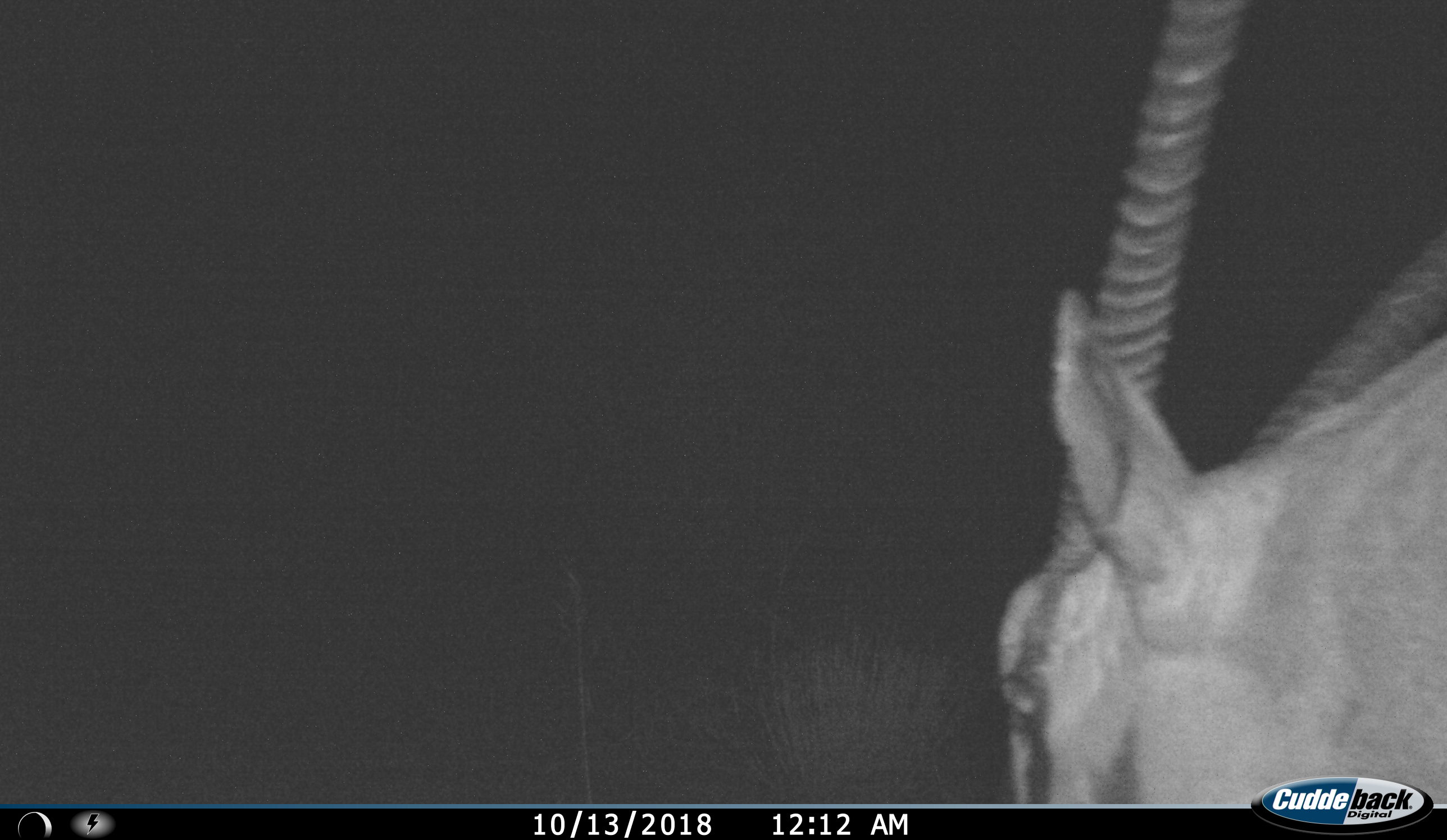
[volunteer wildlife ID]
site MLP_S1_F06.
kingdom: Animalia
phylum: Chordata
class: Mammalia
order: Artiodactyla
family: Bovidae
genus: Oryx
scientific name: Oryx gazella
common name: gemsbok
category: oryx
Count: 1.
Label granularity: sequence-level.